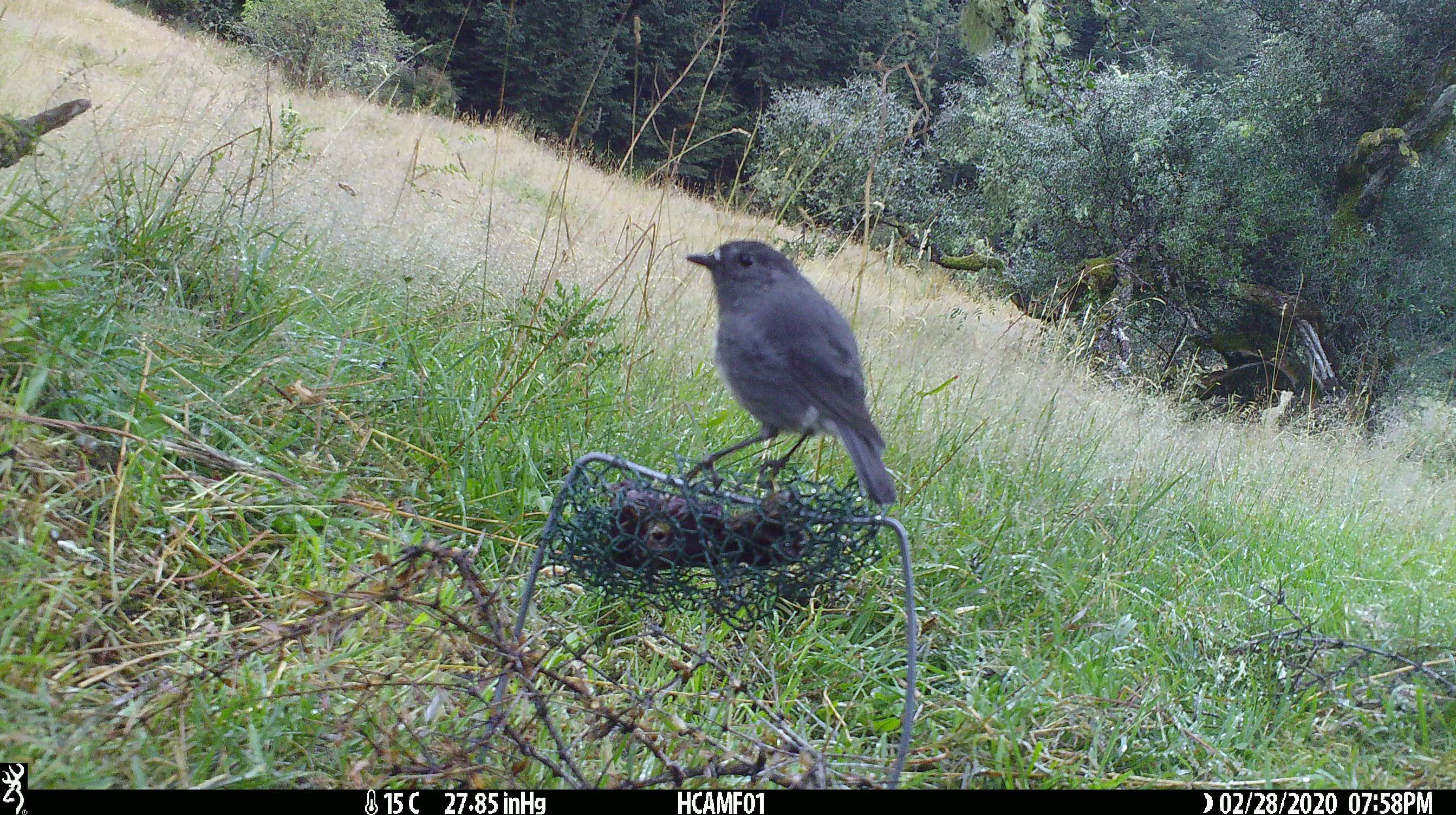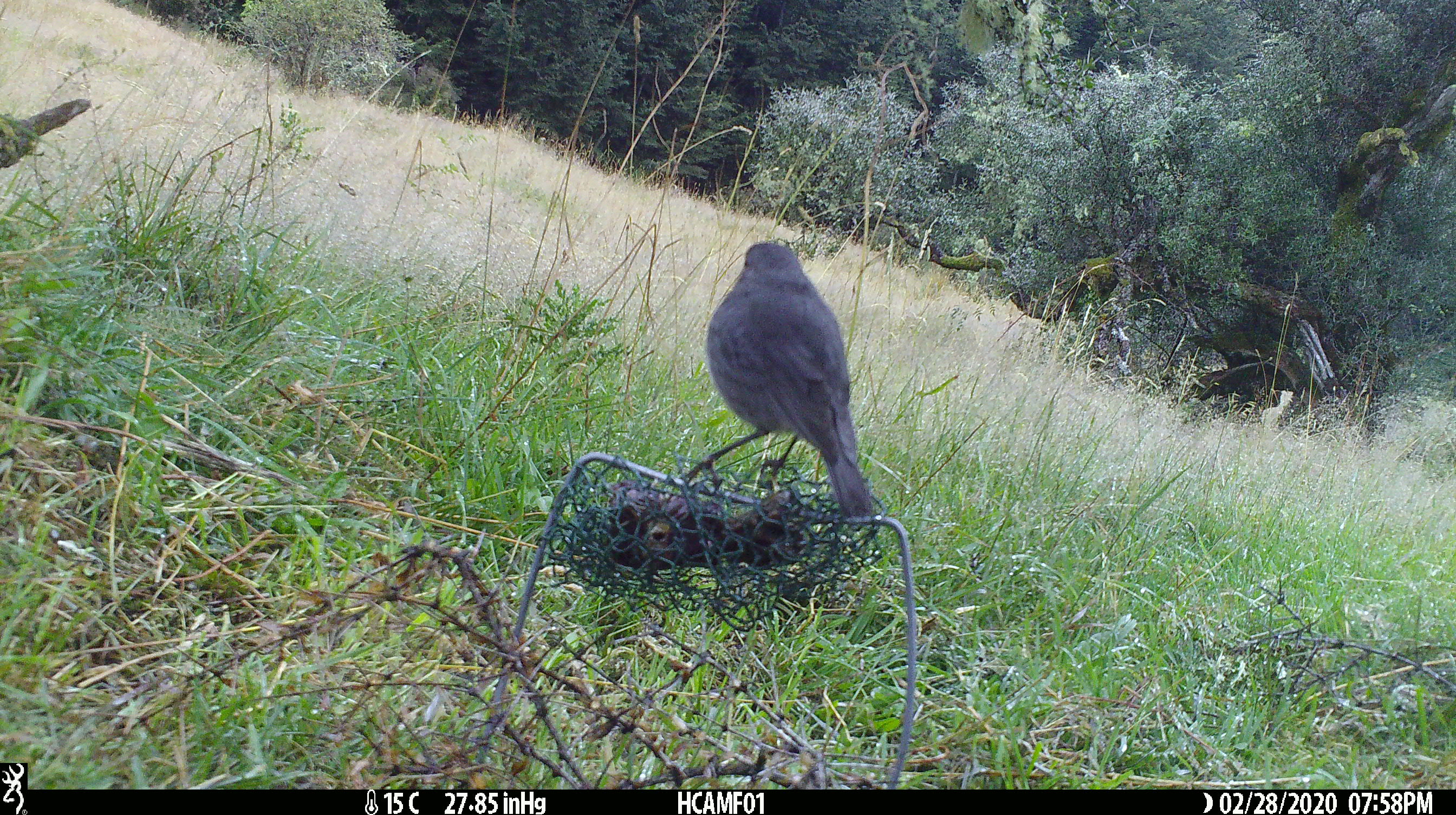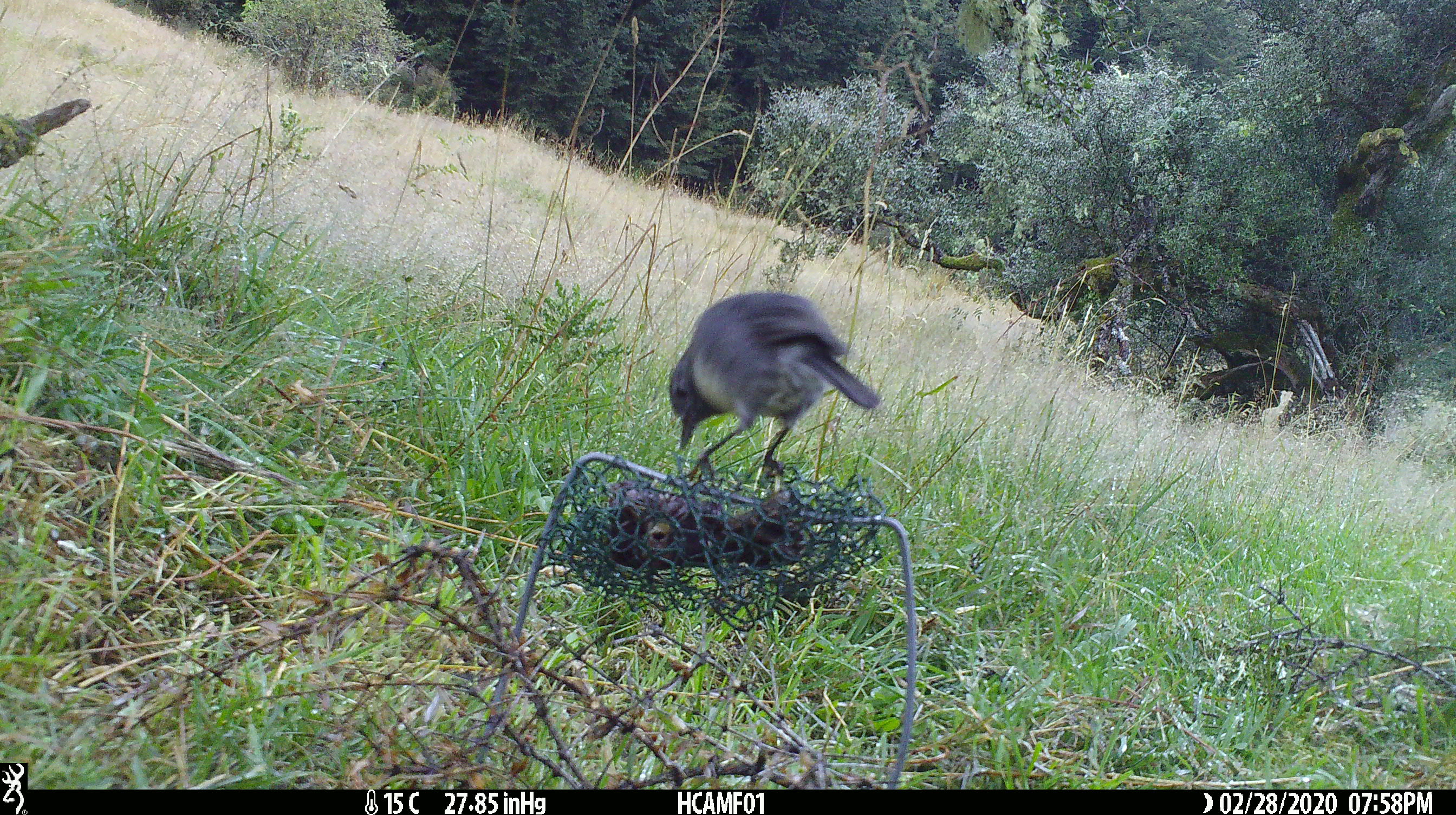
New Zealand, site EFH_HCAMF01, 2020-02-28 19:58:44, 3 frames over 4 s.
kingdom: Animalia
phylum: Chordata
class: Aves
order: Passeriformes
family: Petroicidae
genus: Petroica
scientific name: Petroica australis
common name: new zealand robin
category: robin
Robin (new zealand robin) (Petroica australis).